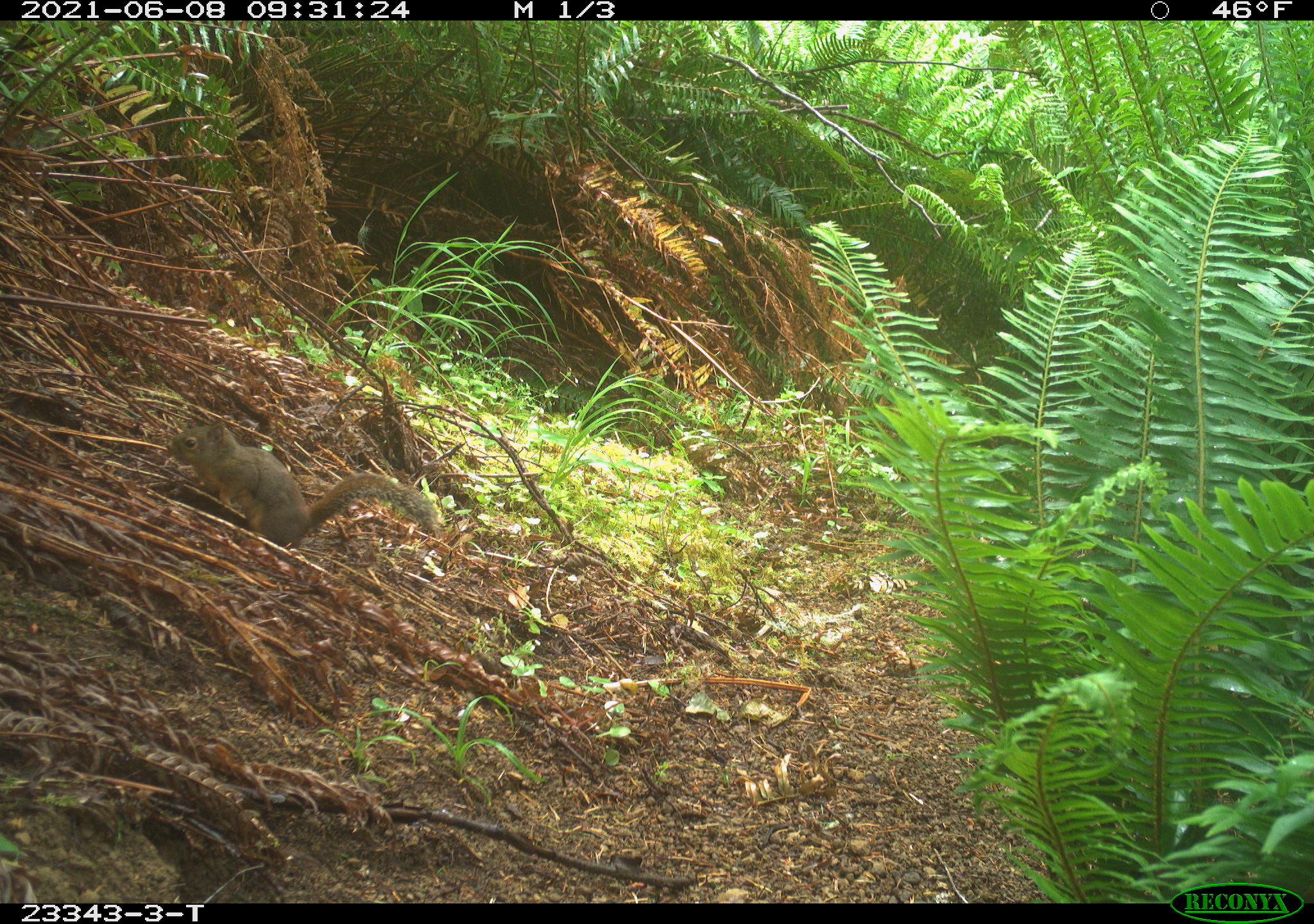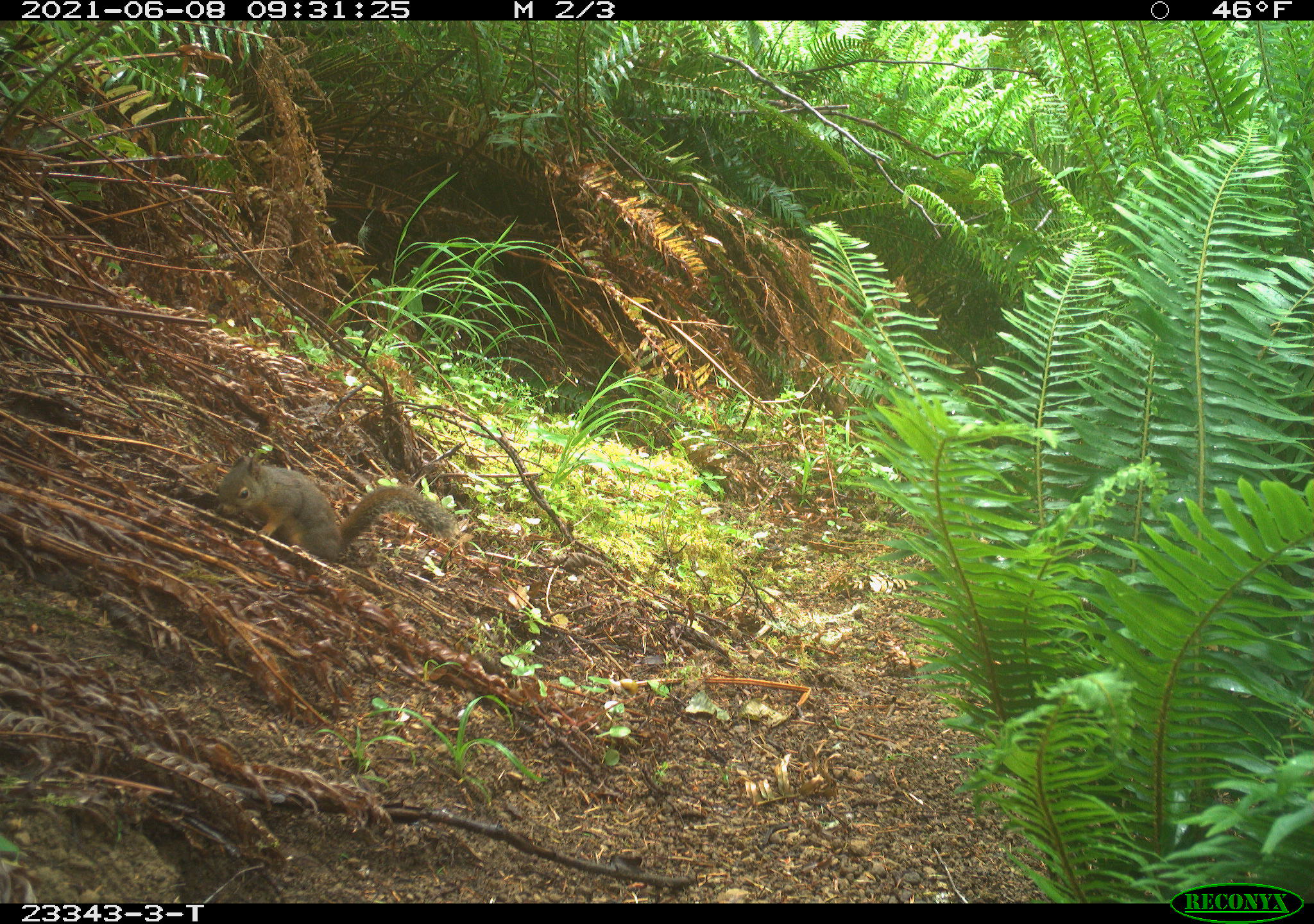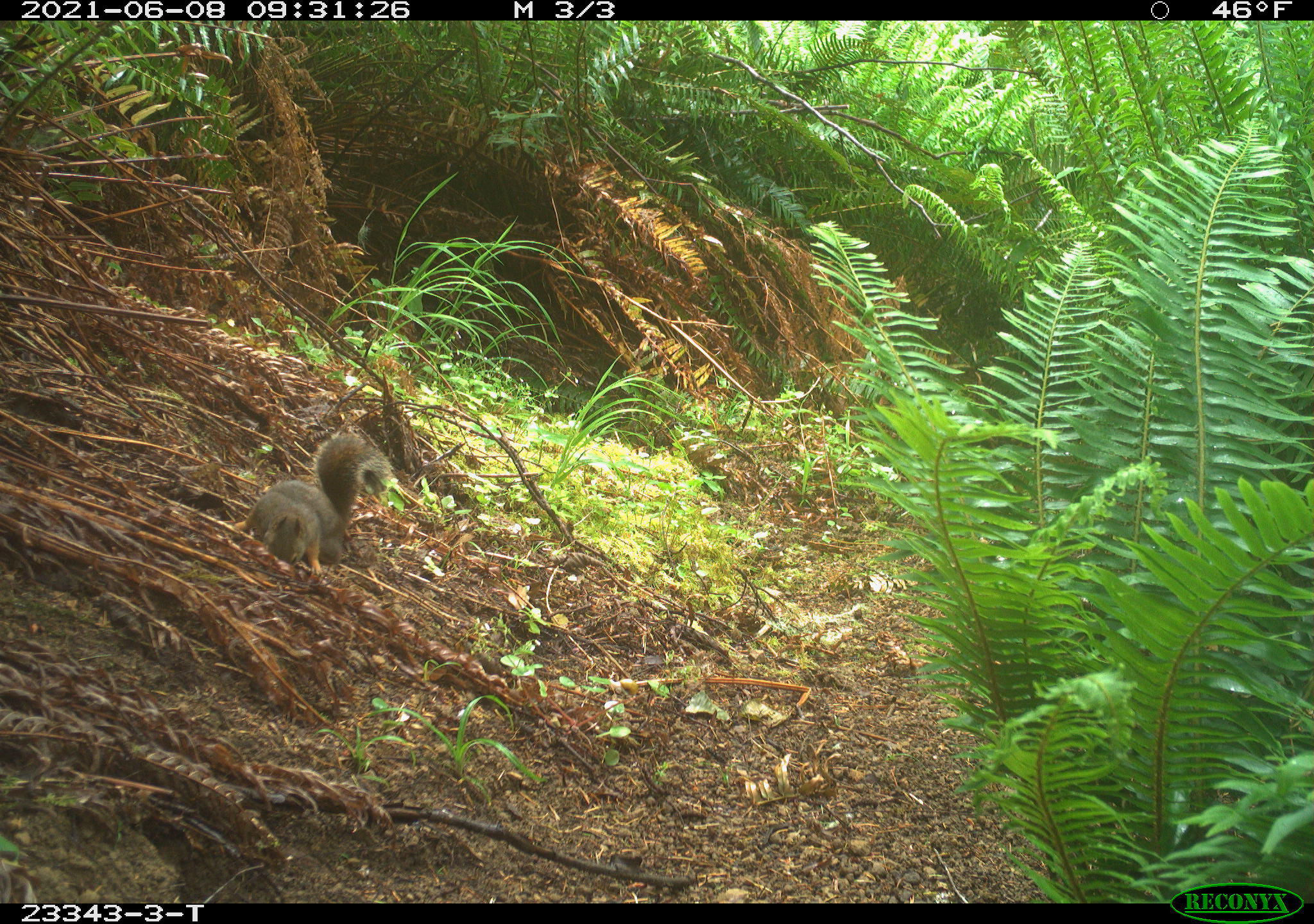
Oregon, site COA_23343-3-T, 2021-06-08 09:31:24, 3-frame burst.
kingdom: Animalia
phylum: Chordata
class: Mammalia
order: Rodentia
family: Sciuridae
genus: Tamiasciurus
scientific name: Tamiasciurus douglasii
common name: douglas squirrel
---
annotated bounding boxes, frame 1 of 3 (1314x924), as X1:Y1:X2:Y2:
douglas squirrel: 167:416:447:563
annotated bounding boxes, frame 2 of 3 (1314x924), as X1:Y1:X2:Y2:
douglas squirrel: 209:451:460:576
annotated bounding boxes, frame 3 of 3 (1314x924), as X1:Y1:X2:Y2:
douglas squirrel: 236:431:390:579